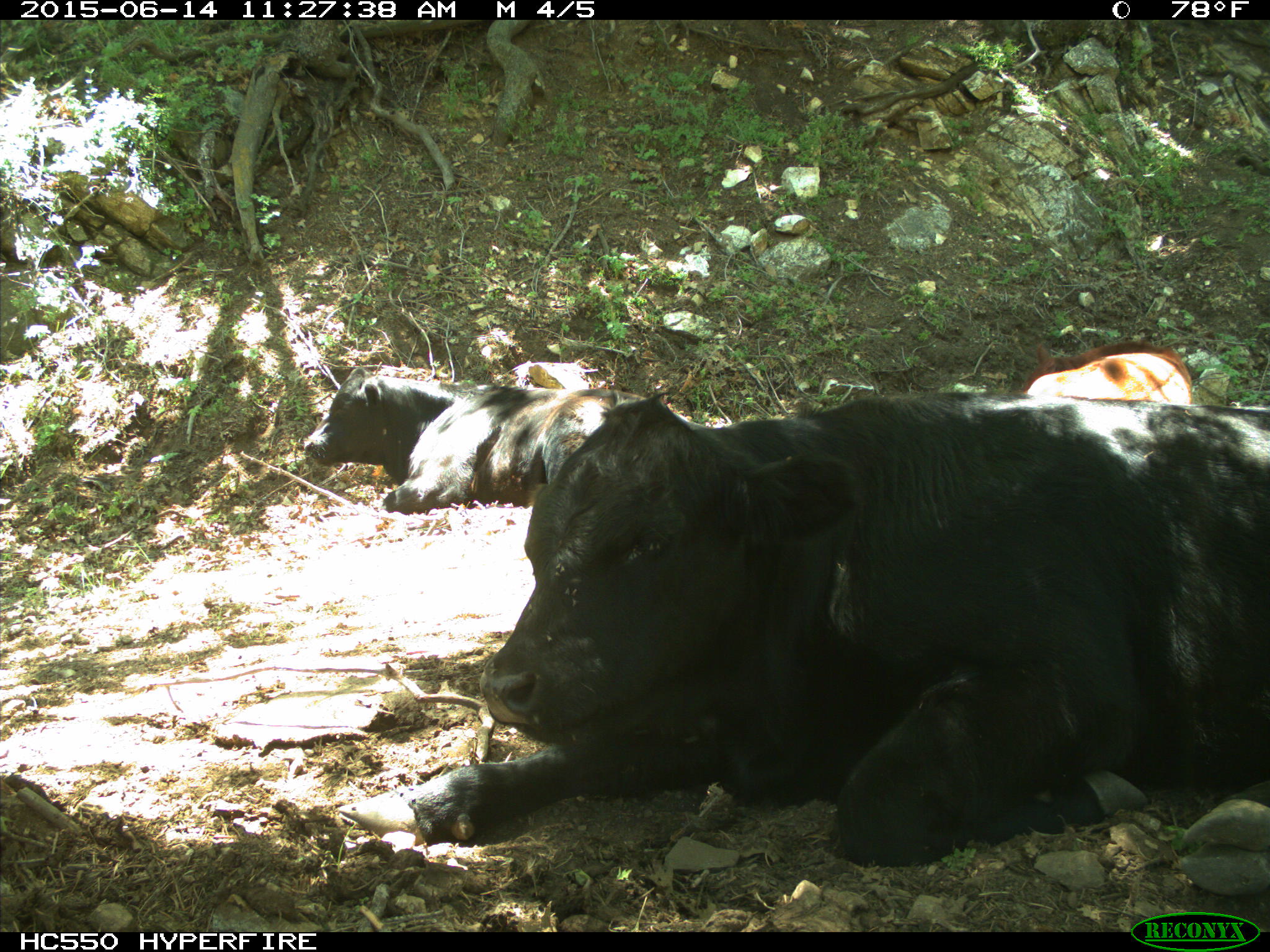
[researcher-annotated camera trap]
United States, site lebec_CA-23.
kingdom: Animalia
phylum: Chordata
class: Mammalia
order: Artiodactyla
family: Bovidae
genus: Bos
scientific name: Bos taurus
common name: domestic cow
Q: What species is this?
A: Bos taurus (domestic cow).